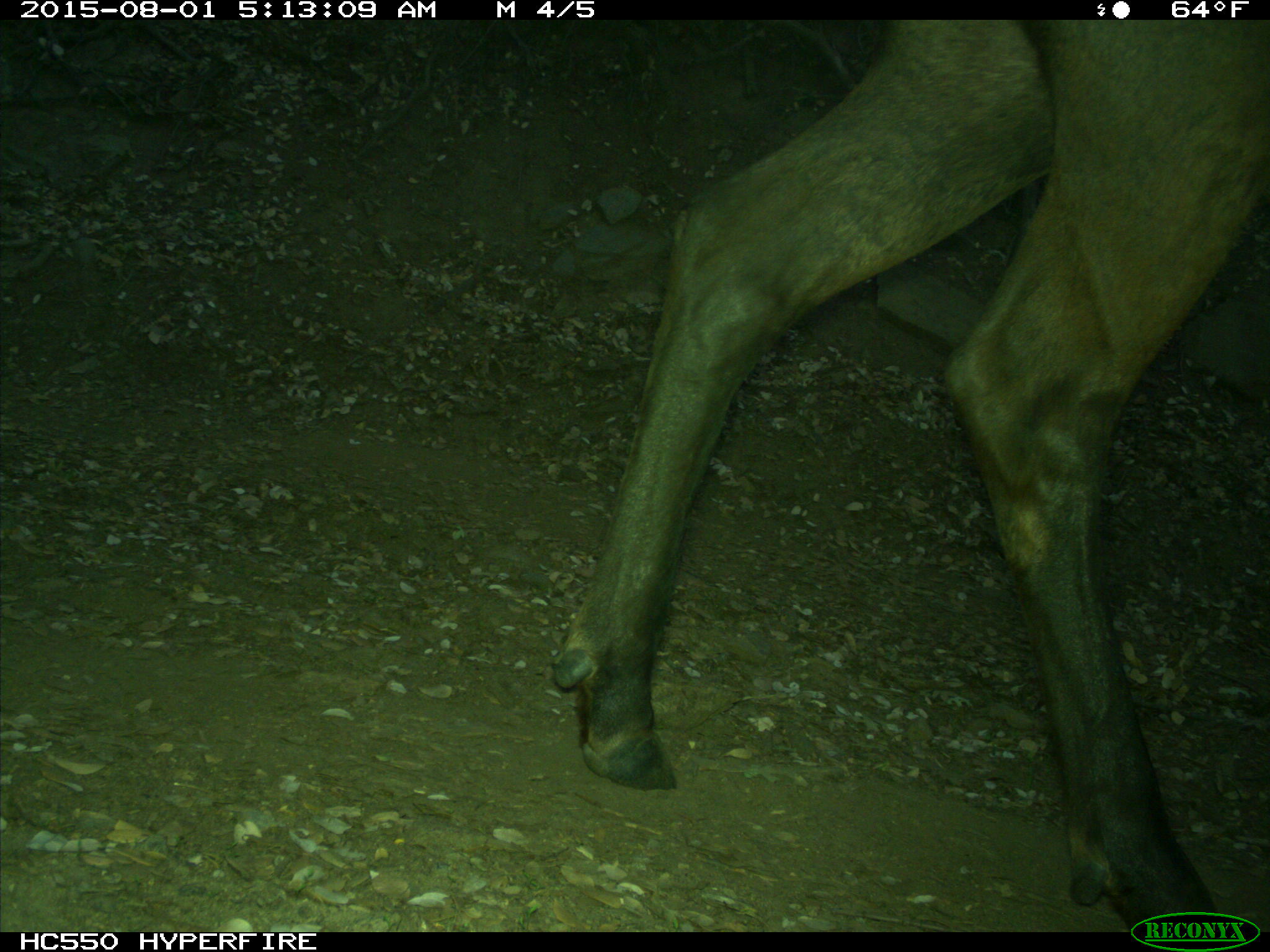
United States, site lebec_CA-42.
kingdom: Animalia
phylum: Chordata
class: Mammalia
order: Artiodactyla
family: Cervidae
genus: Cervus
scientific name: Cervus canadensis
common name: elk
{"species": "Cervus canadensis (elk)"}